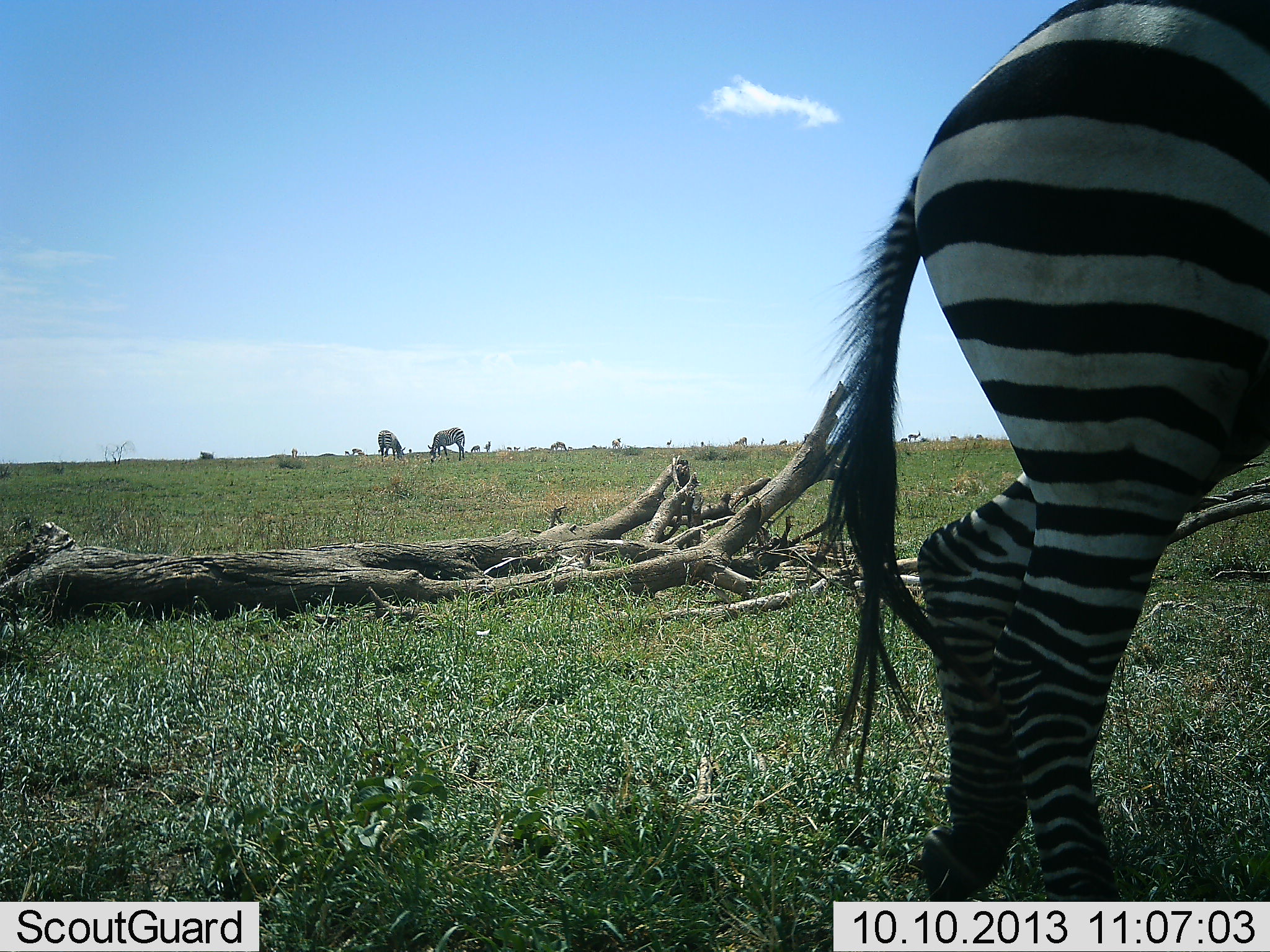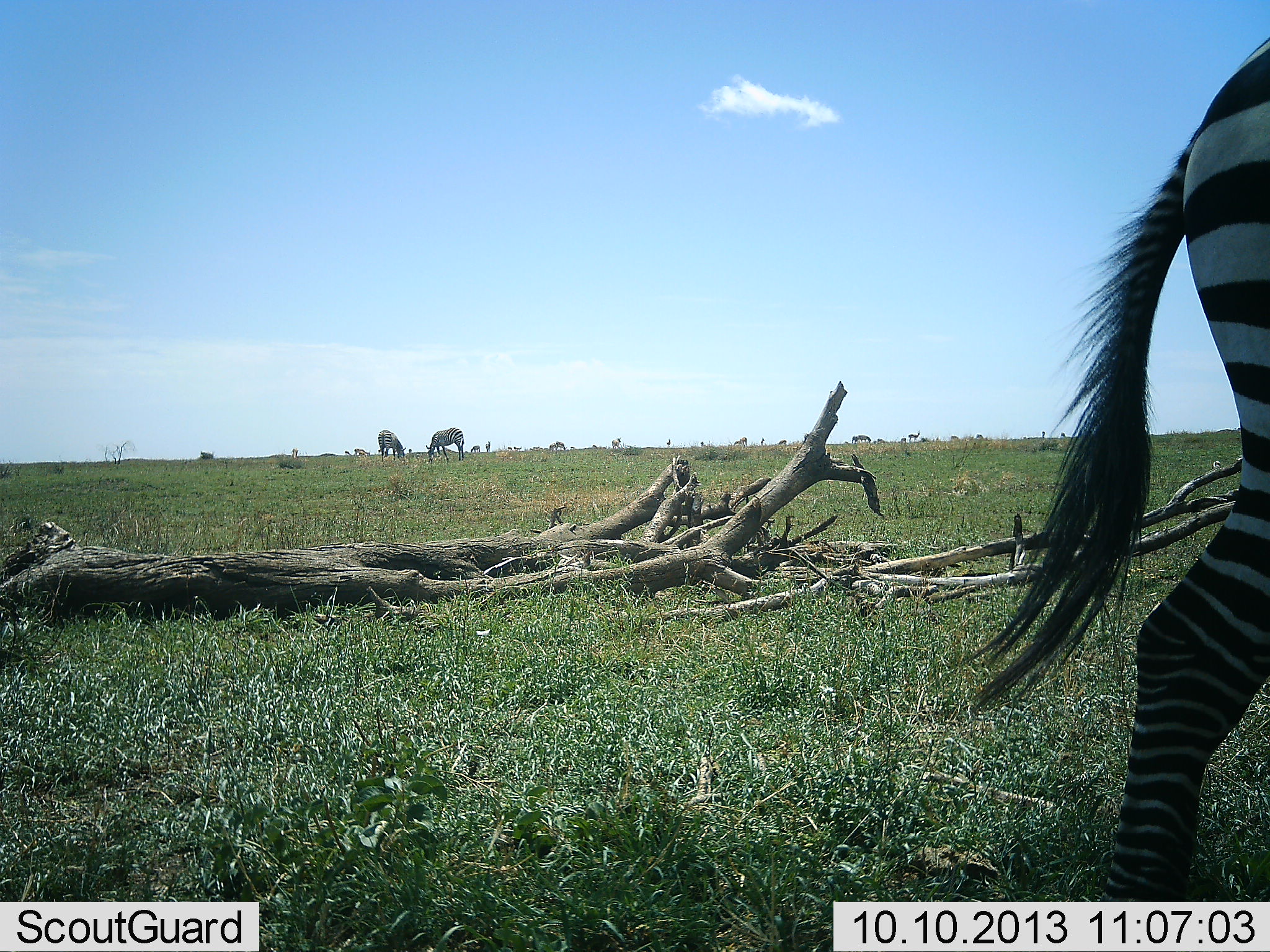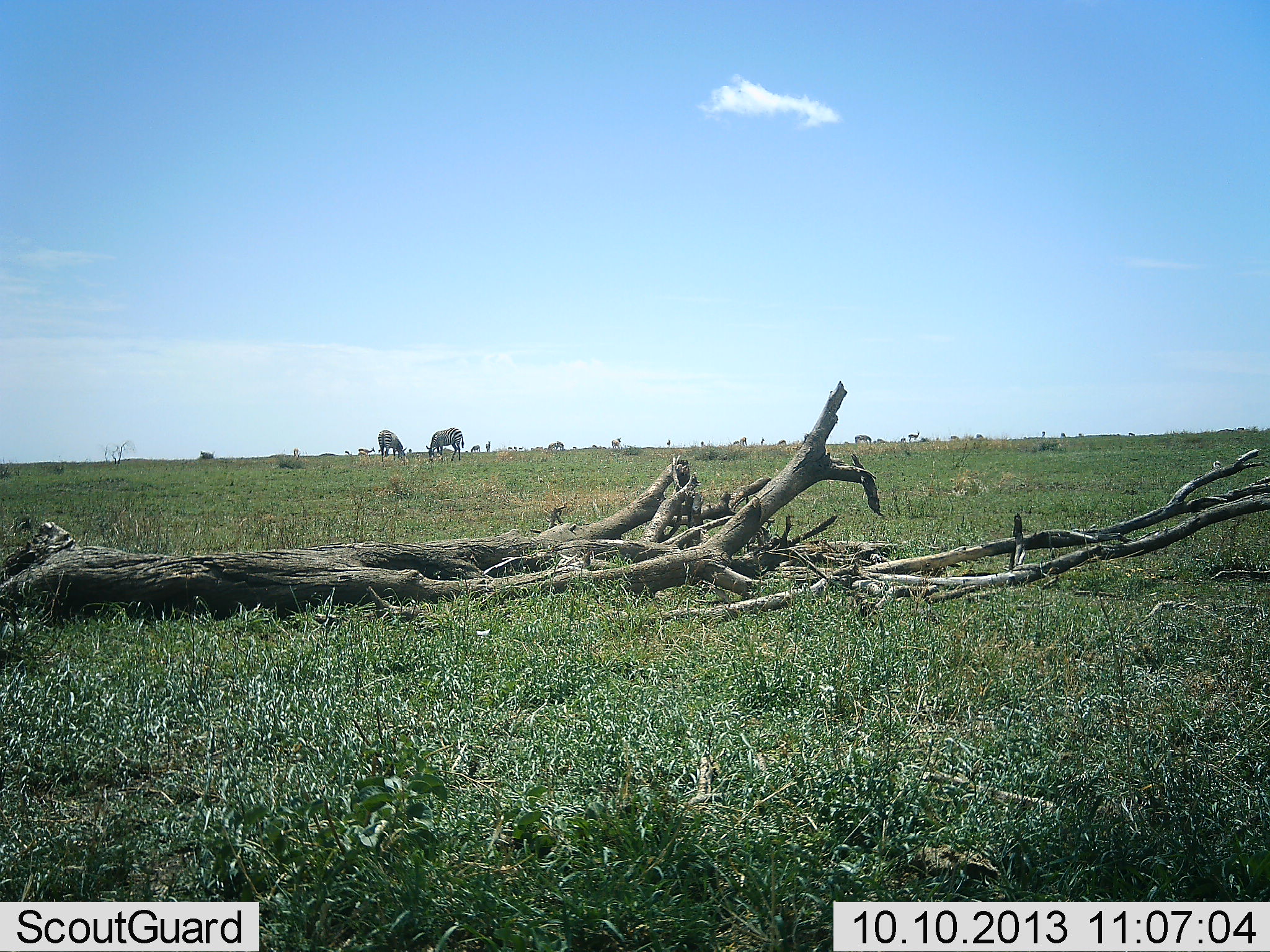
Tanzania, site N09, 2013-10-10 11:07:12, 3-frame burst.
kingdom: Animalia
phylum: Chordata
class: Mammalia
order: Perissodactyla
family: Equidae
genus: Equus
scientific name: Equus quagga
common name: plains zebra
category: zebra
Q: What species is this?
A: Zebra (plains zebra) (Equus quagga).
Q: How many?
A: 3.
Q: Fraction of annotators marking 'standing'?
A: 31%.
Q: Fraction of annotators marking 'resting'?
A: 0%.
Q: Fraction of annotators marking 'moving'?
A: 85%.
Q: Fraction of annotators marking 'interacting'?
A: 0%.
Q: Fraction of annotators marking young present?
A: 0%.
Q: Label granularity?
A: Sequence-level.